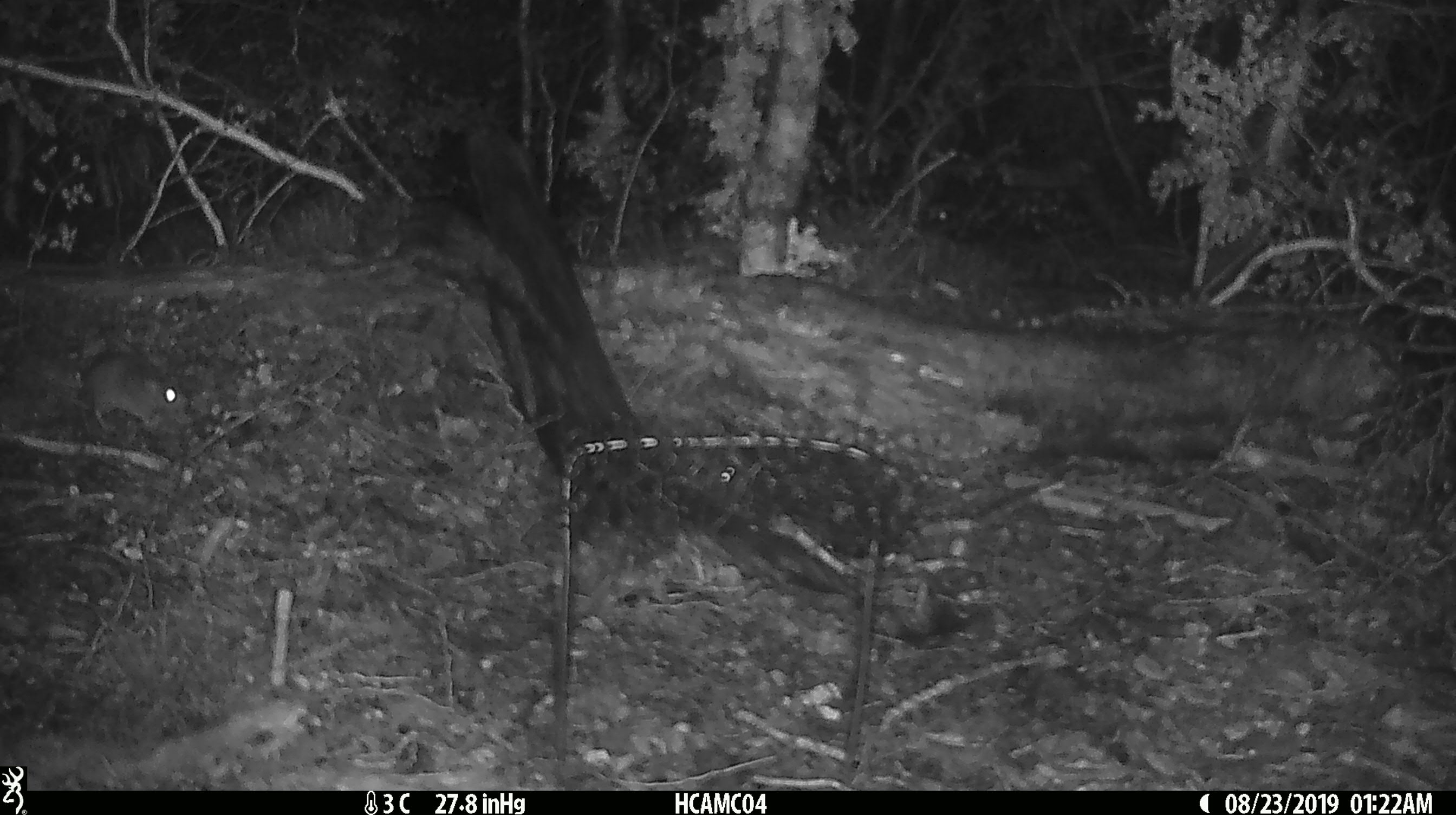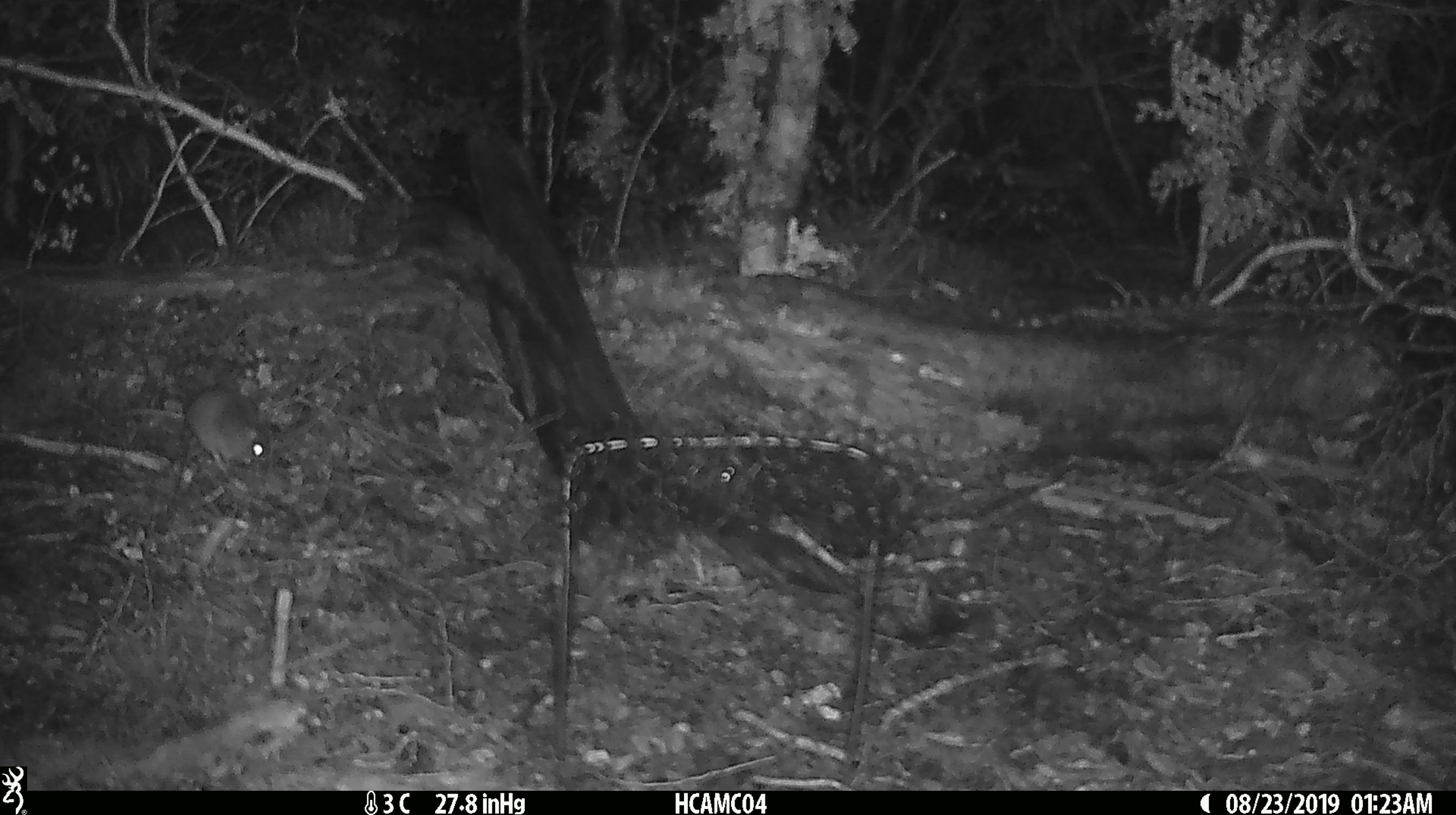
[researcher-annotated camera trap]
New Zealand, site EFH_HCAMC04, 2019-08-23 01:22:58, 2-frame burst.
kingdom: Animalia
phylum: Chordata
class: Mammalia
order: Rodentia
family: Muridae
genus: Mus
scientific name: Mus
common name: mouse